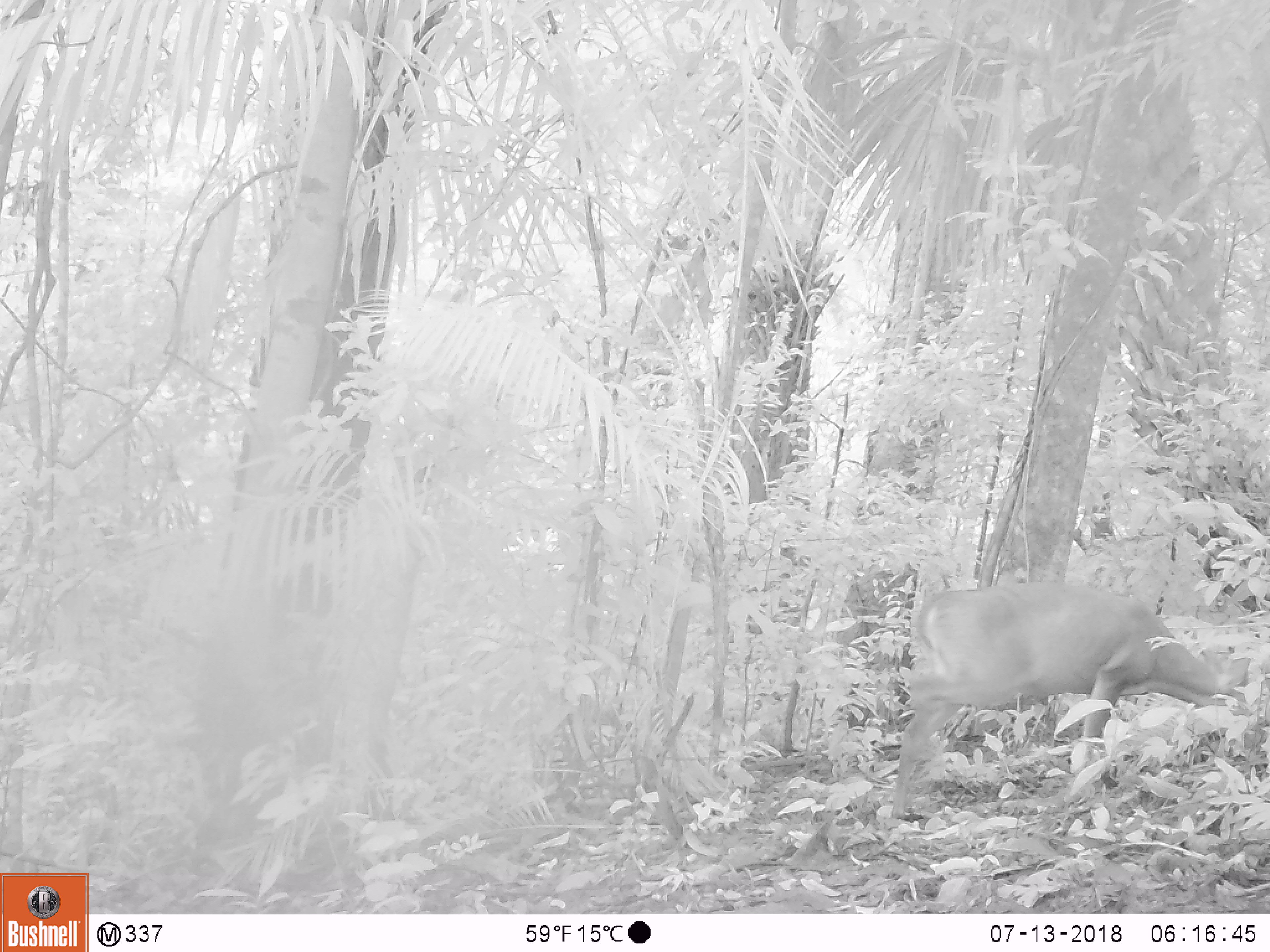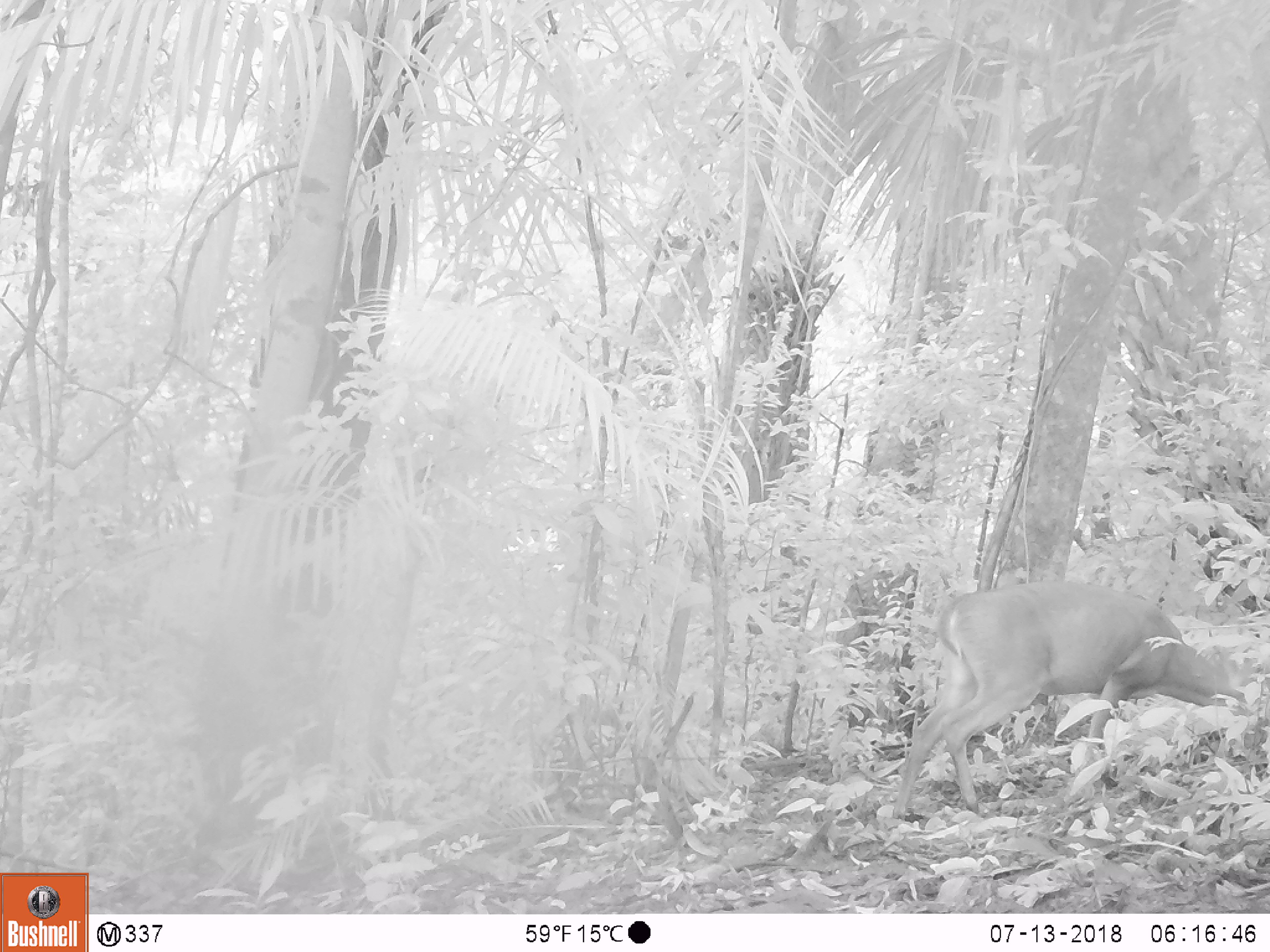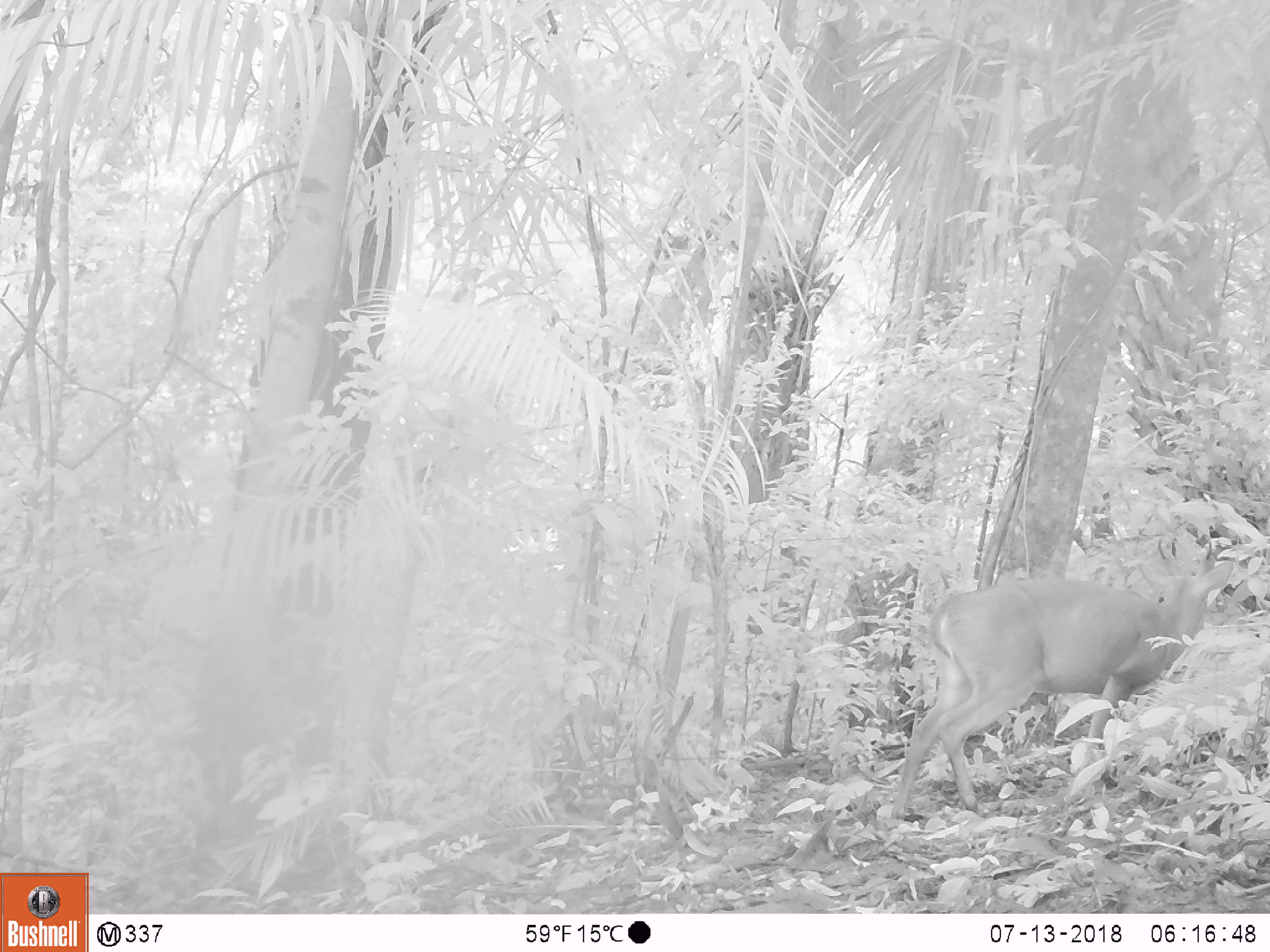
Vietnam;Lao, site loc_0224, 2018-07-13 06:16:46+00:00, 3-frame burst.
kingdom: Animalia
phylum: Chordata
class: Mammalia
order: Artiodactyla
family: Cervidae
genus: Muntiacus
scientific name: Muntiacus vuquangensis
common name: large-antlered muntjac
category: large antlered muntjac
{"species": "large antlered muntjac (large-antlered muntjac) (Muntiacus vuquangensis)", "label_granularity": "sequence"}